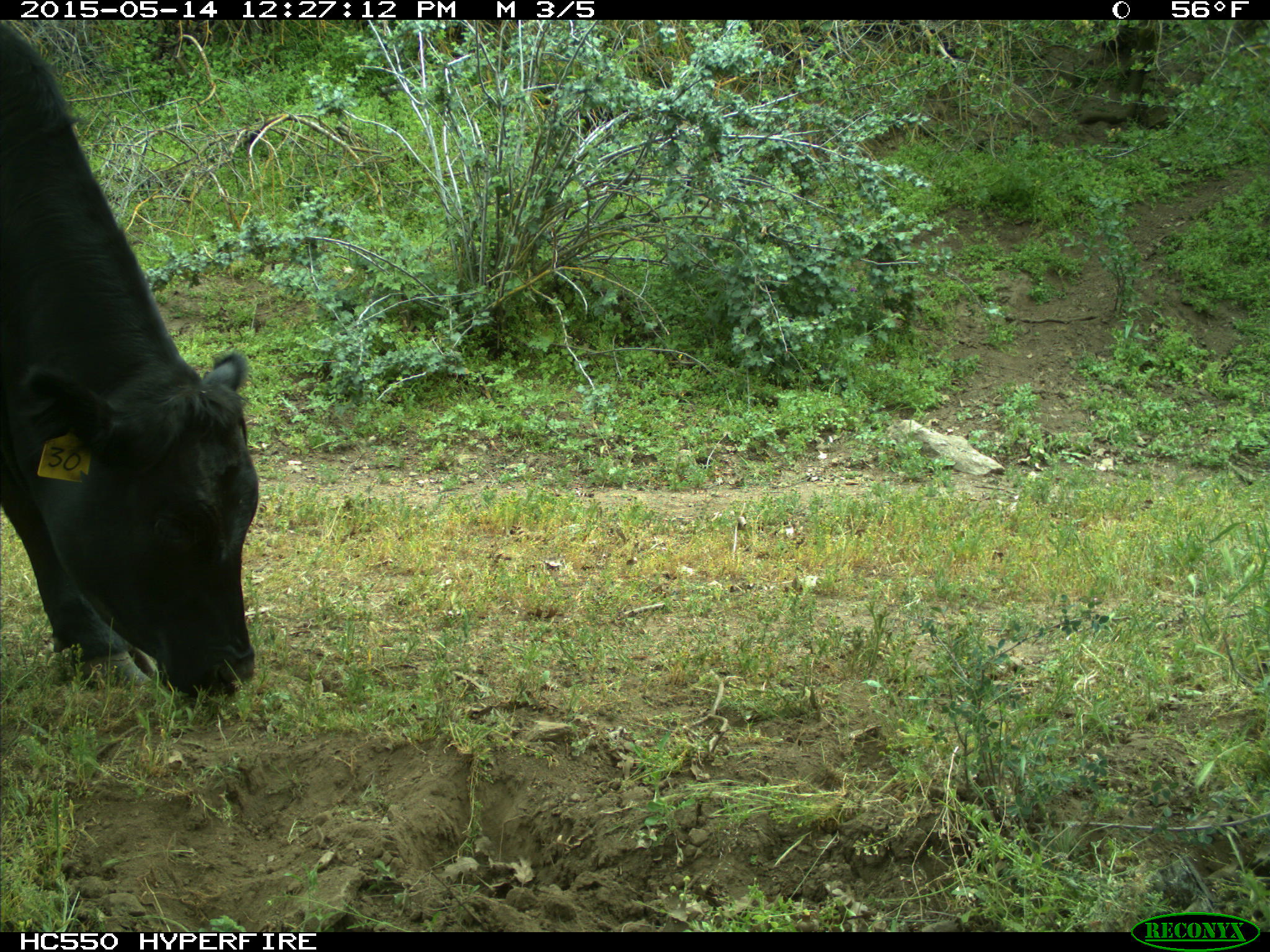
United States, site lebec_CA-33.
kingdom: Animalia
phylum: Chordata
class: Mammalia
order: Artiodactyla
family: Bovidae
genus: Bos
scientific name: Bos taurus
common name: domestic cow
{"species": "Bos taurus (domestic cow)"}